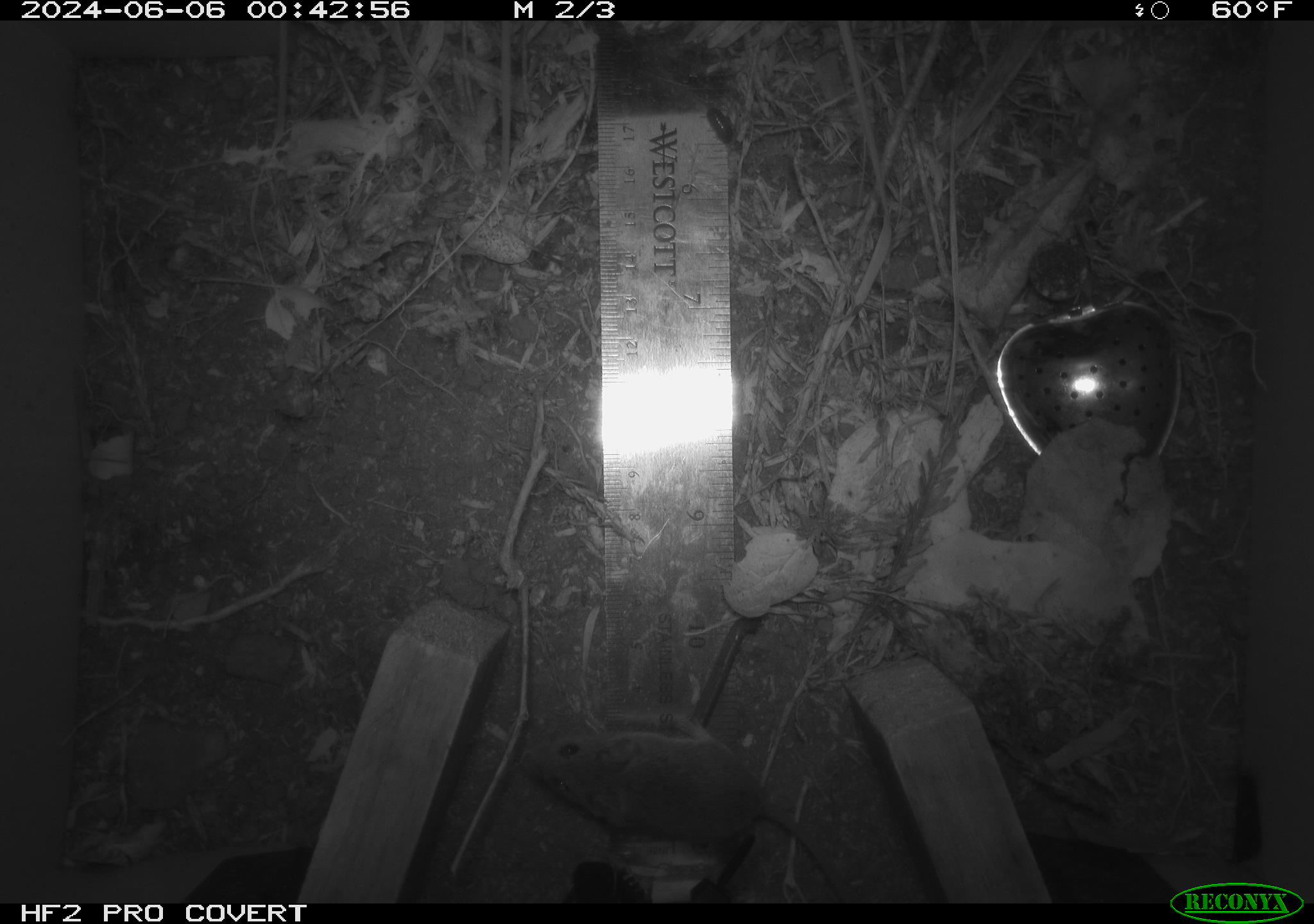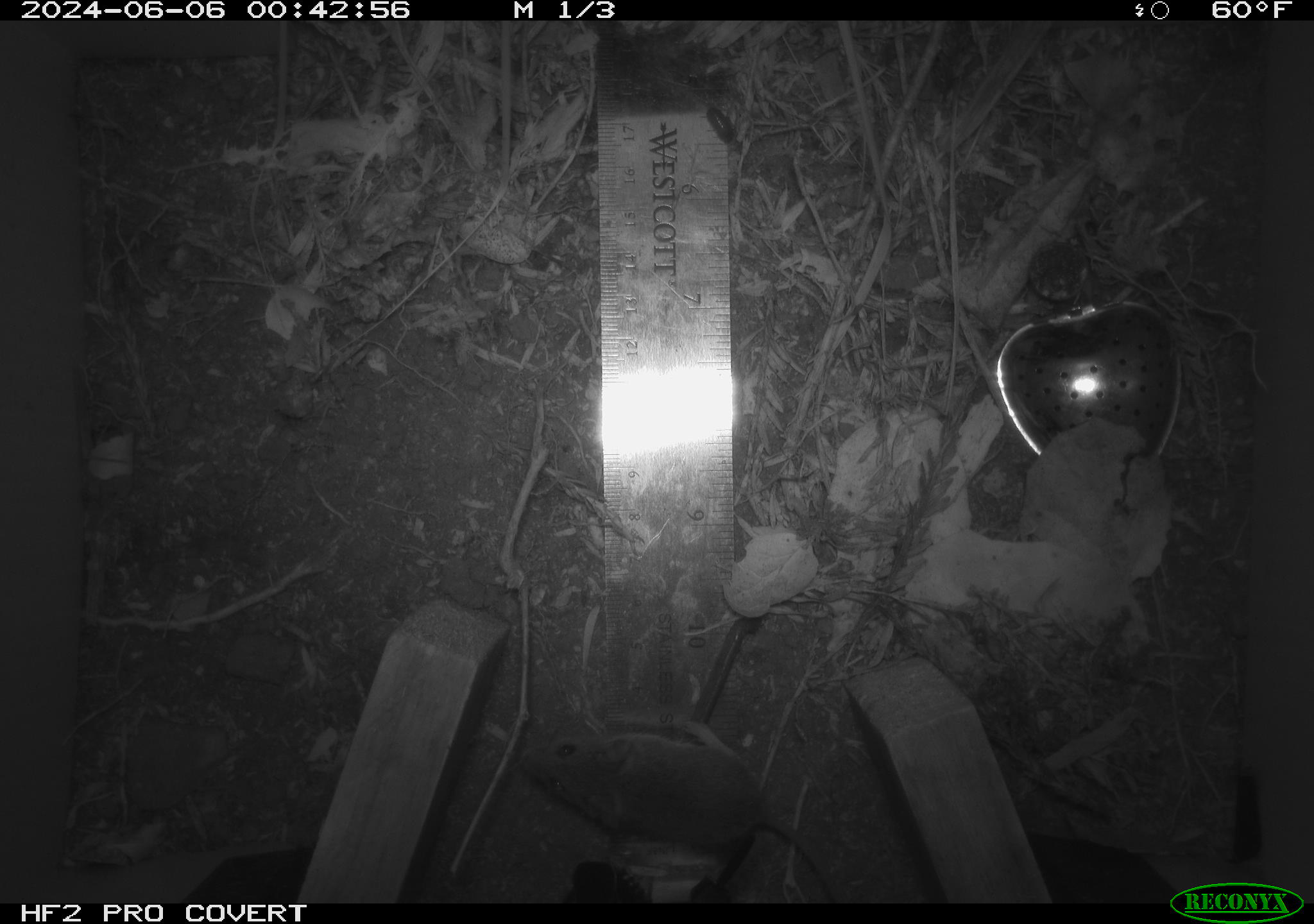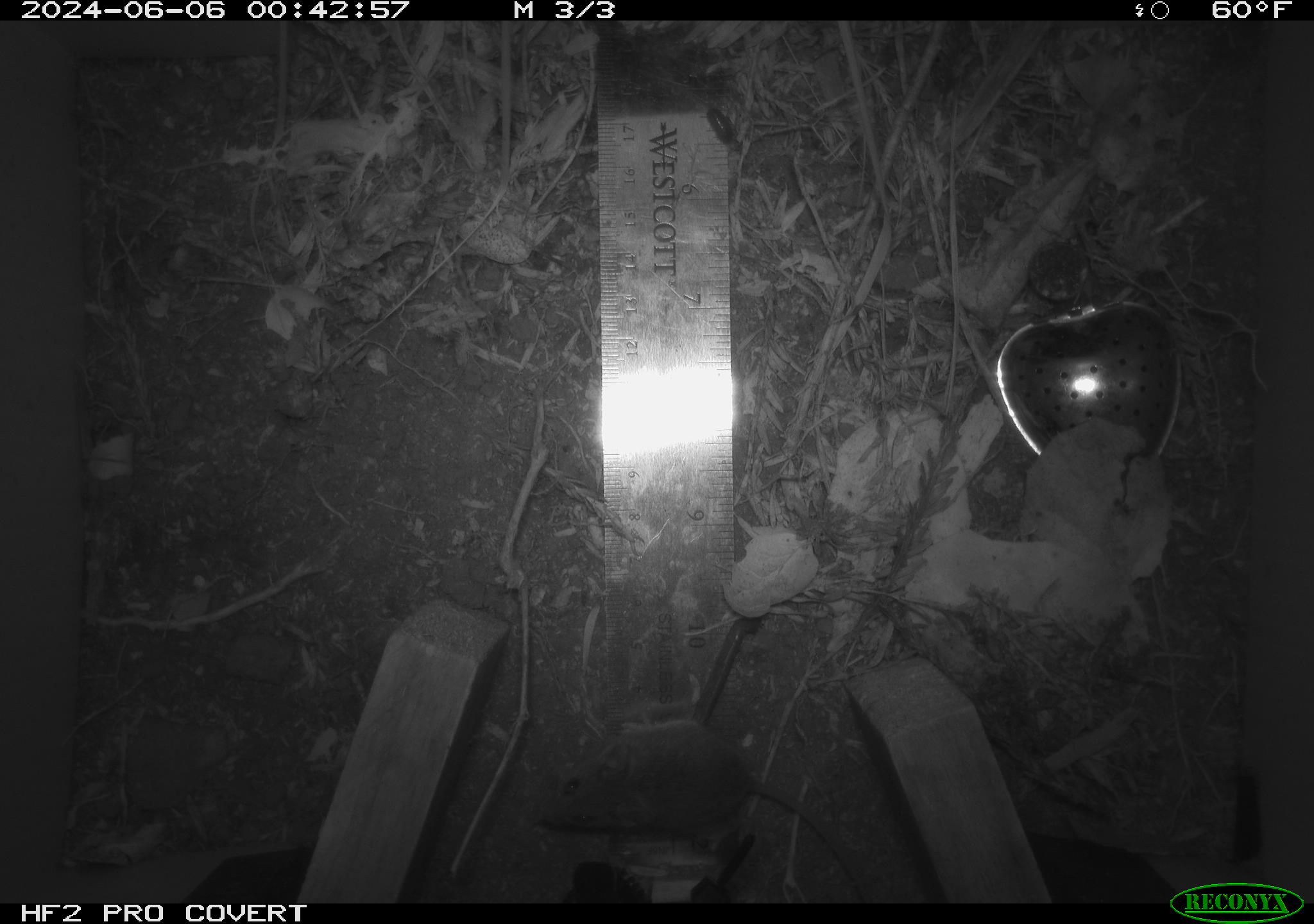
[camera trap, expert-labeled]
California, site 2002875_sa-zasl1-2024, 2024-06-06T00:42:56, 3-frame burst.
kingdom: Animalia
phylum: Chordata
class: Mammalia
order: Rodentia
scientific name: Rodentia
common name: mouse species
Mouse species (Rodentia).